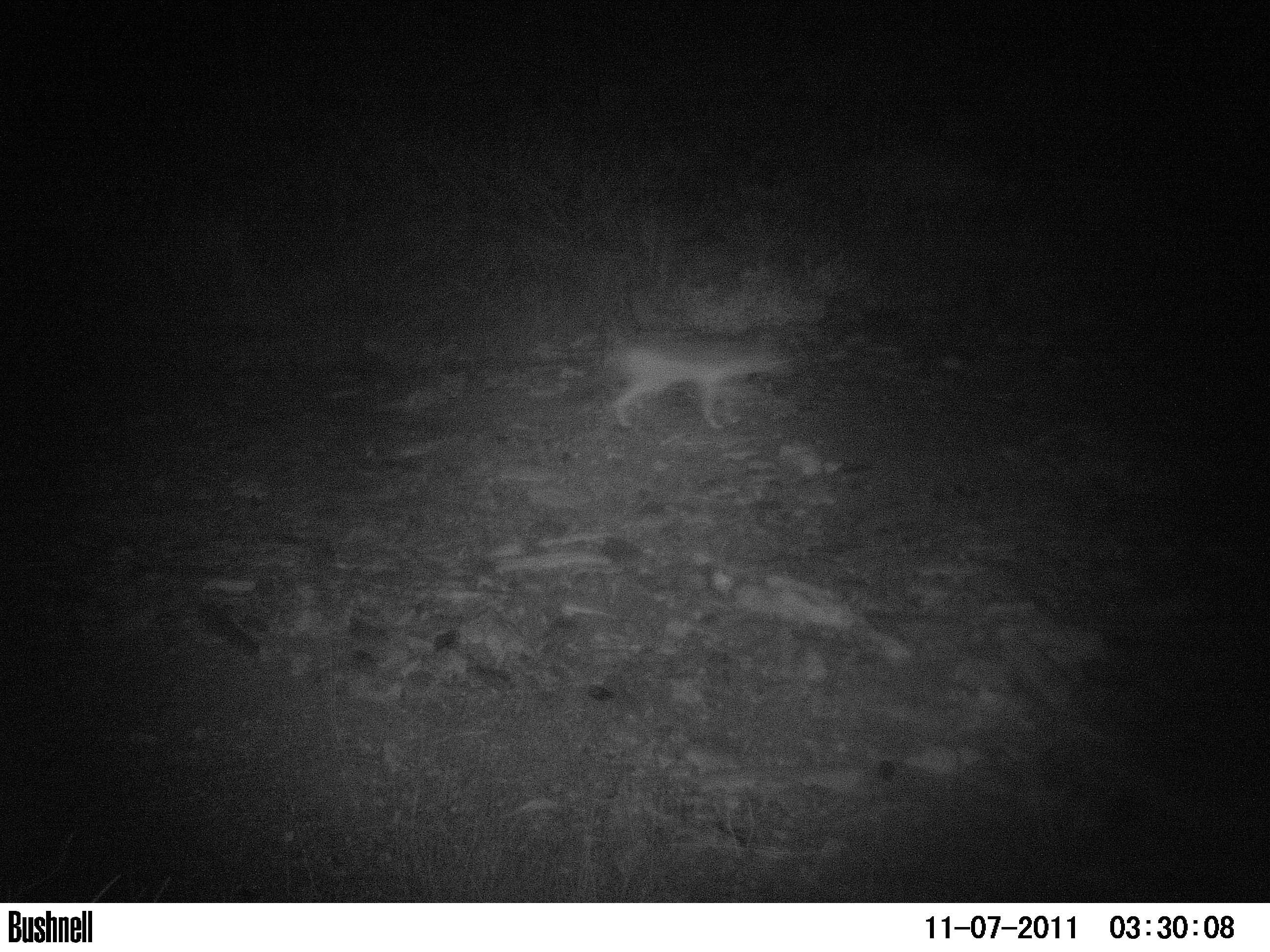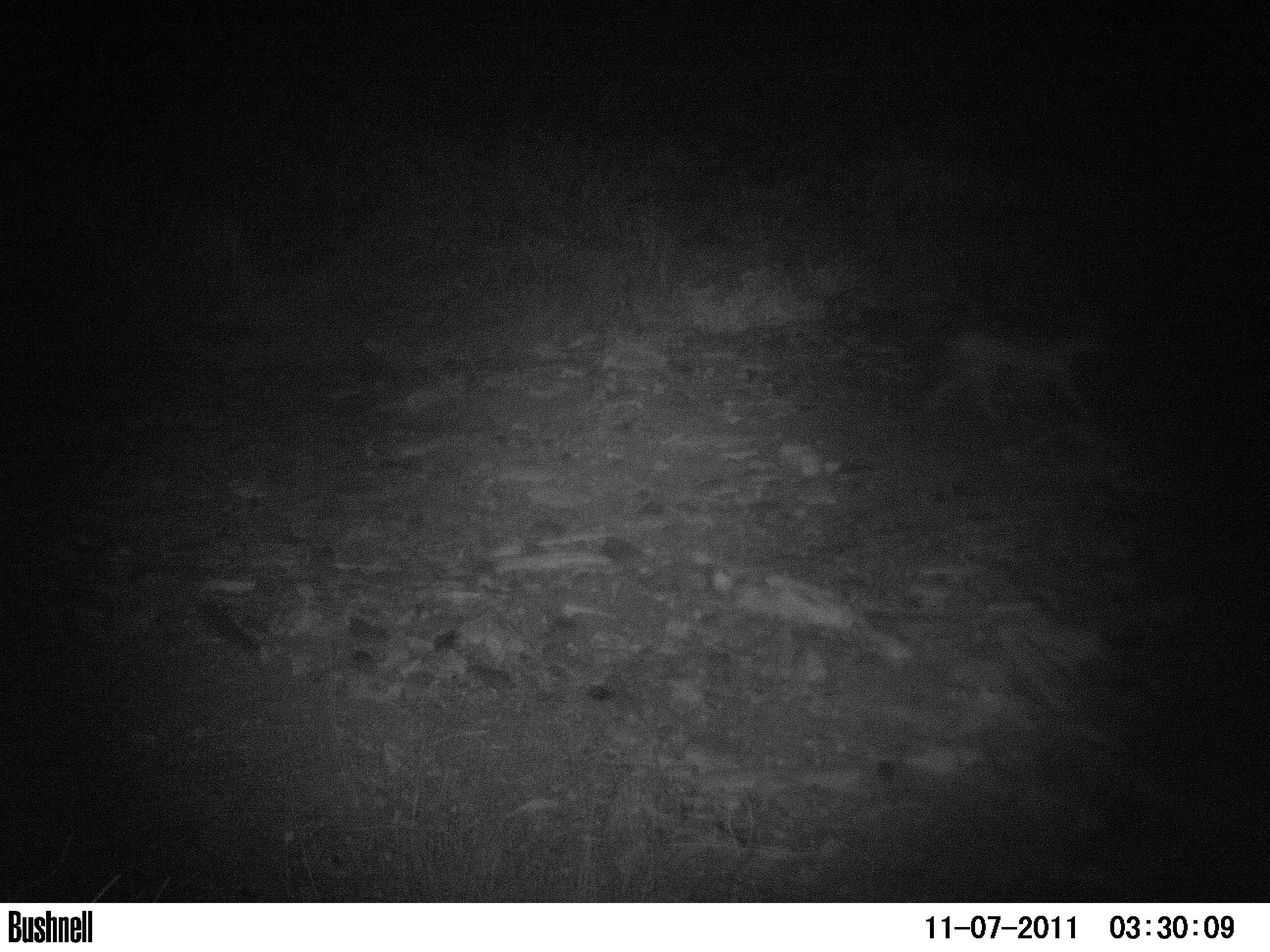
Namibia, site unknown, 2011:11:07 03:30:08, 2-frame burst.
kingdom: Animalia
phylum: Chordata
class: Mammalia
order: Carnivora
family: Canidae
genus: Lupulella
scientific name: Lupulella mesomelas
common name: black-backed jackal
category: canis mesomelas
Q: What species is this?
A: Canis mesomelas (black-backed jackal) (Lupulella mesomelas).